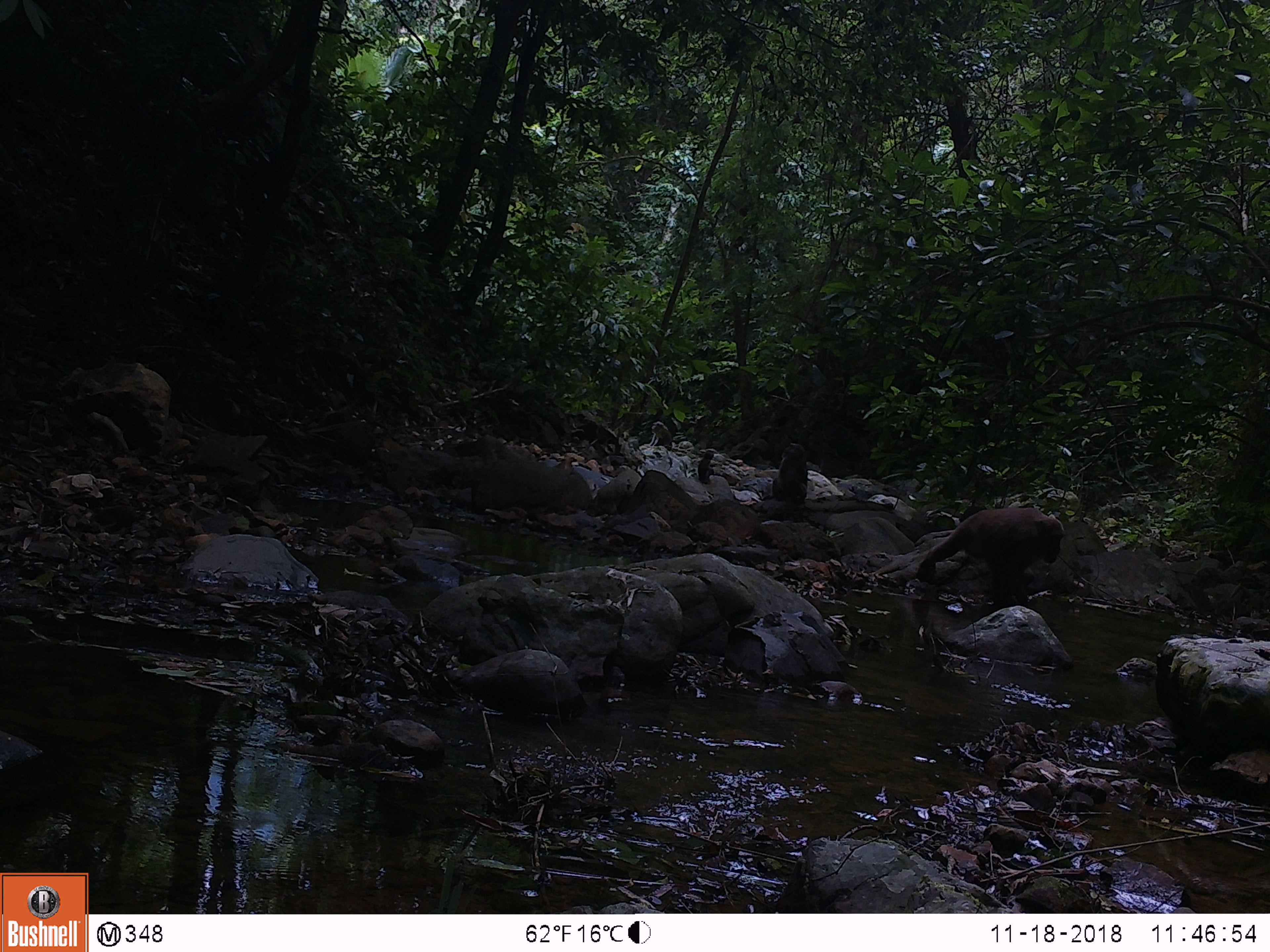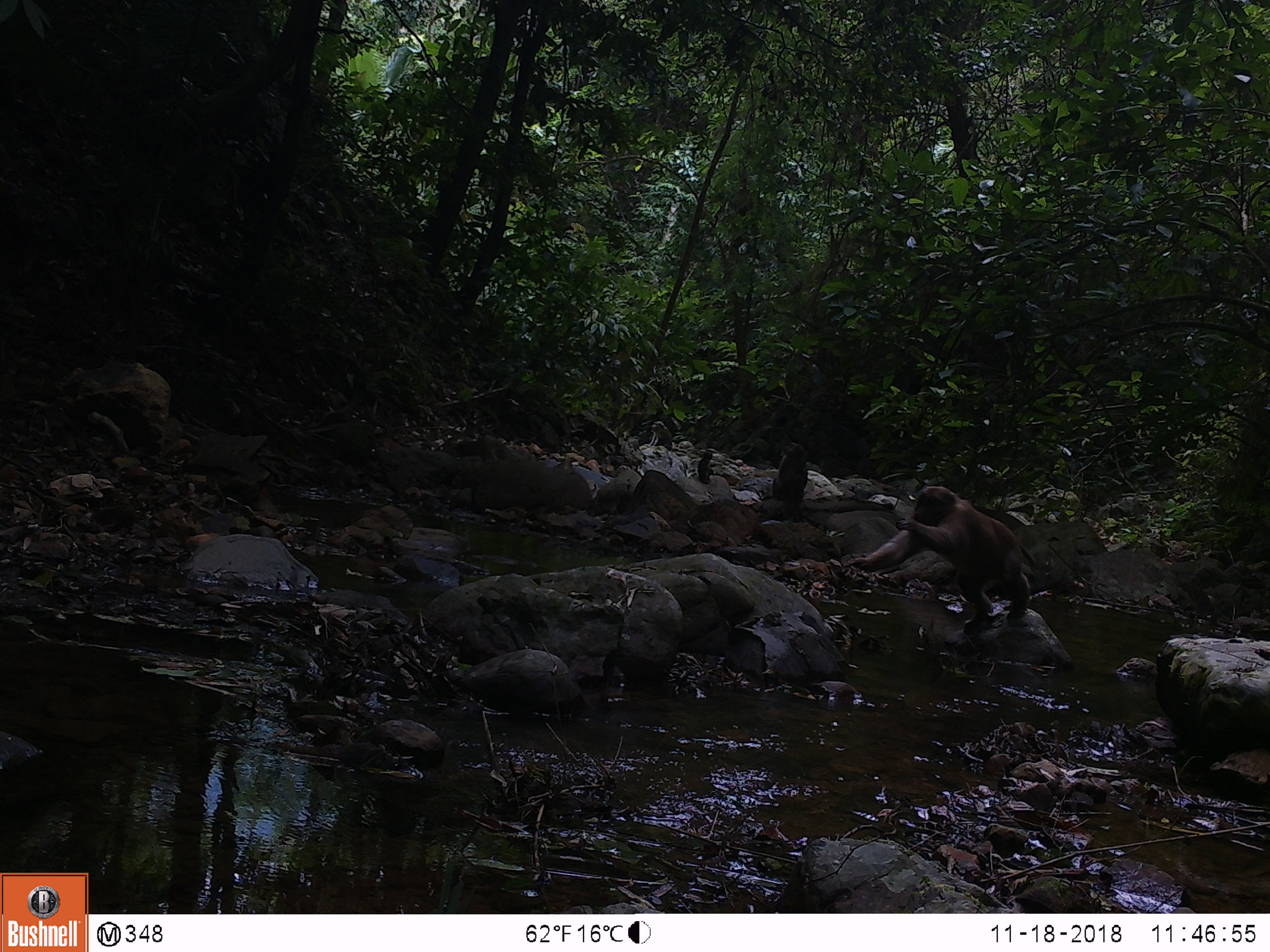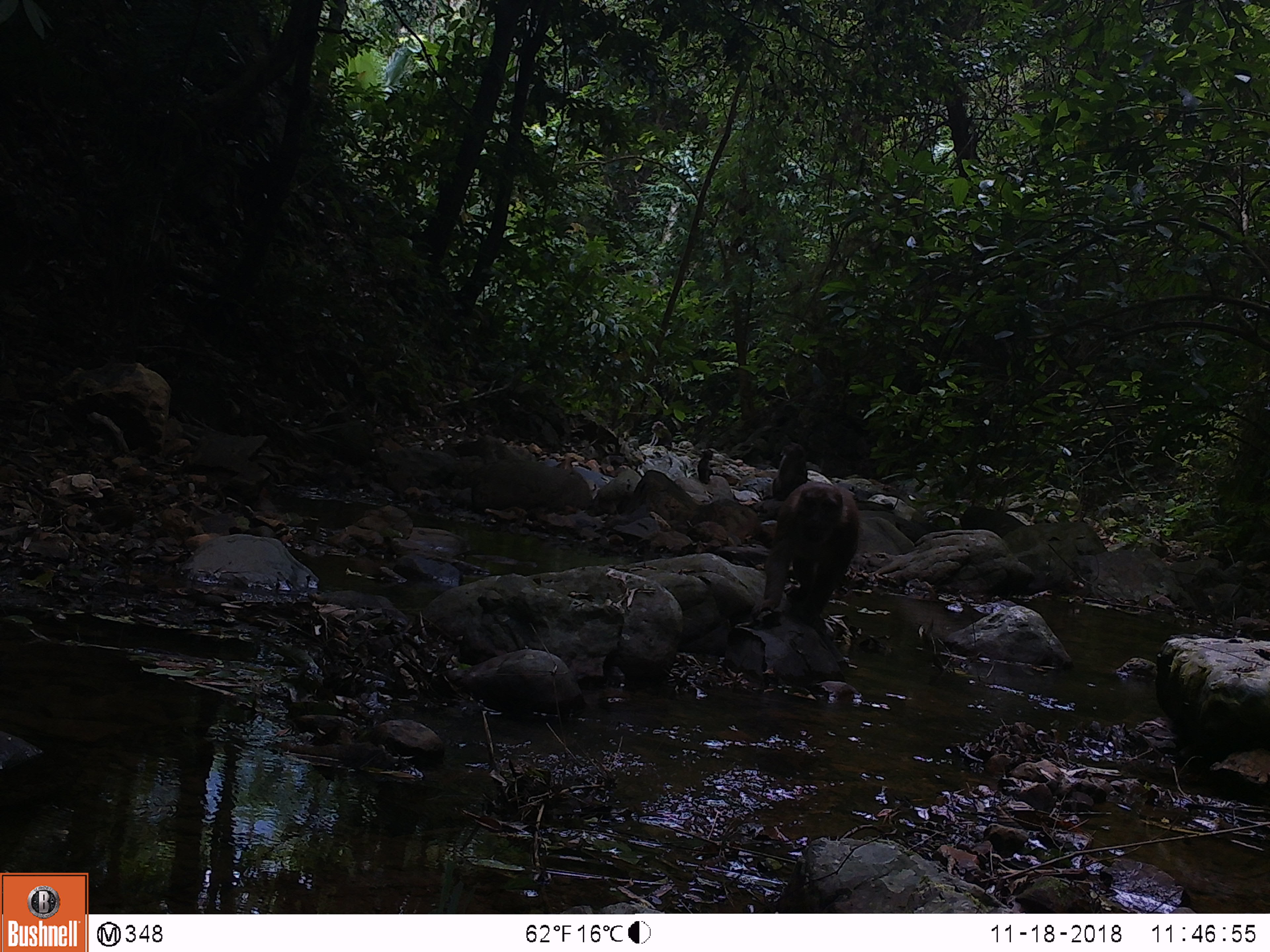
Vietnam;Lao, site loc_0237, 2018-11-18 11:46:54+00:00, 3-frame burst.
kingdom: Animalia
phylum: Chordata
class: Mammalia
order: Primates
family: Cercopithecidae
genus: Macaca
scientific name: Macaca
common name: macaques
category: assam or rhesus macaque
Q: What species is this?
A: Assam or rhesus macaque (macaques) (Macaca).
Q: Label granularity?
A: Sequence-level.